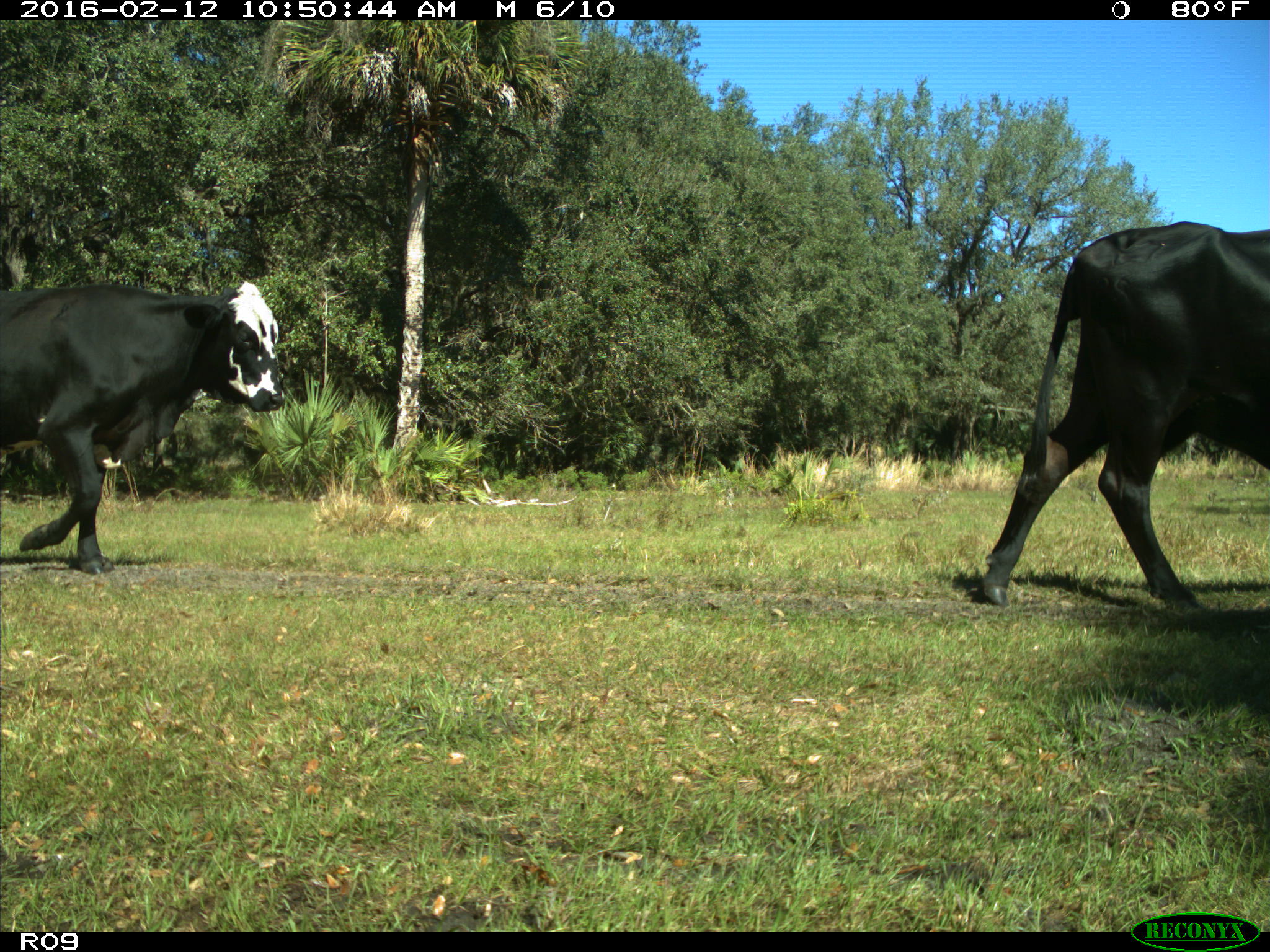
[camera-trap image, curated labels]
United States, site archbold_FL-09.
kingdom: Animalia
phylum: Chordata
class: Mammalia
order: Artiodactyla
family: Bovidae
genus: Bos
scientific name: Bos taurus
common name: domestic cow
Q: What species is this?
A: Bos taurus (domestic cow).